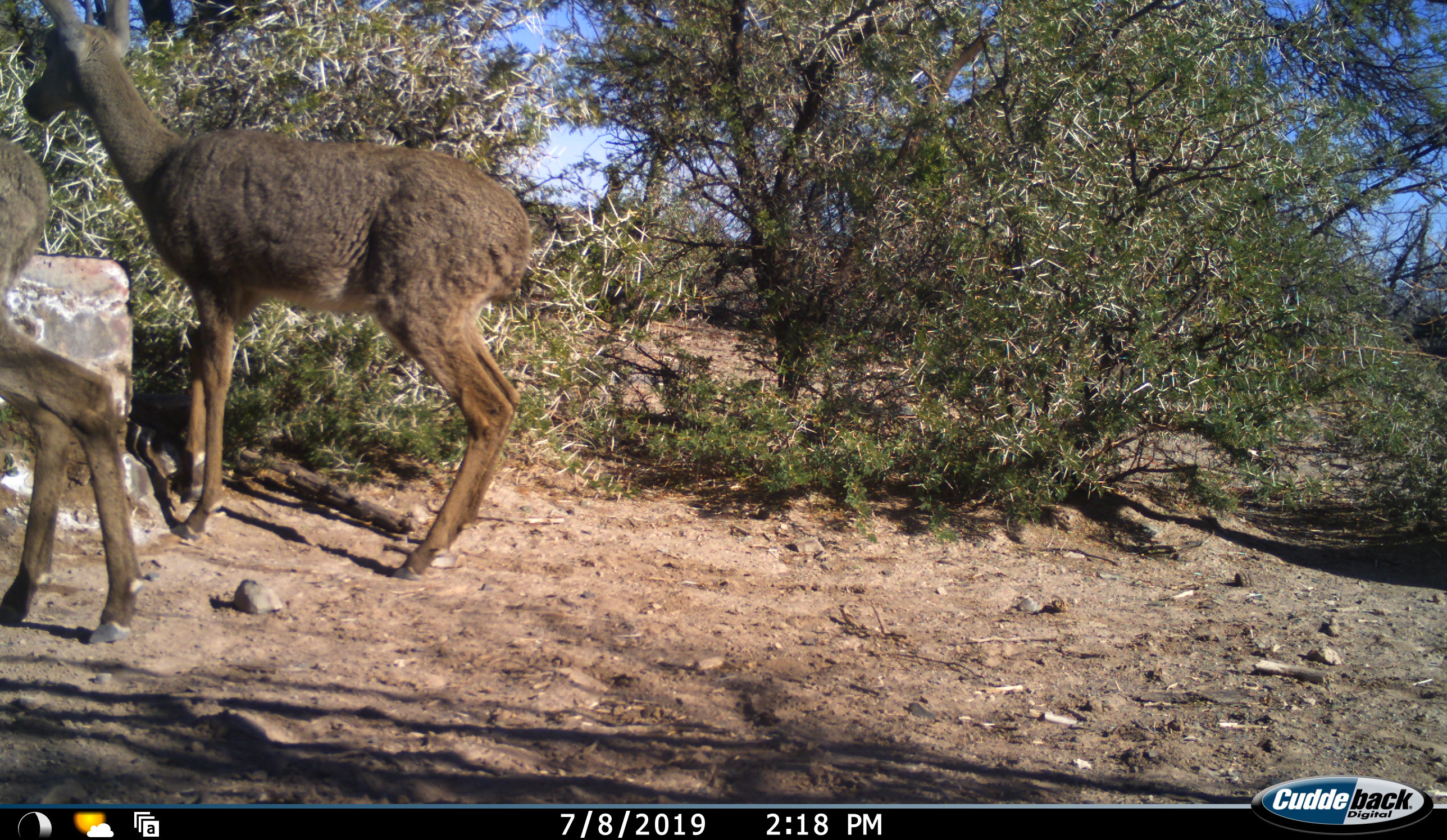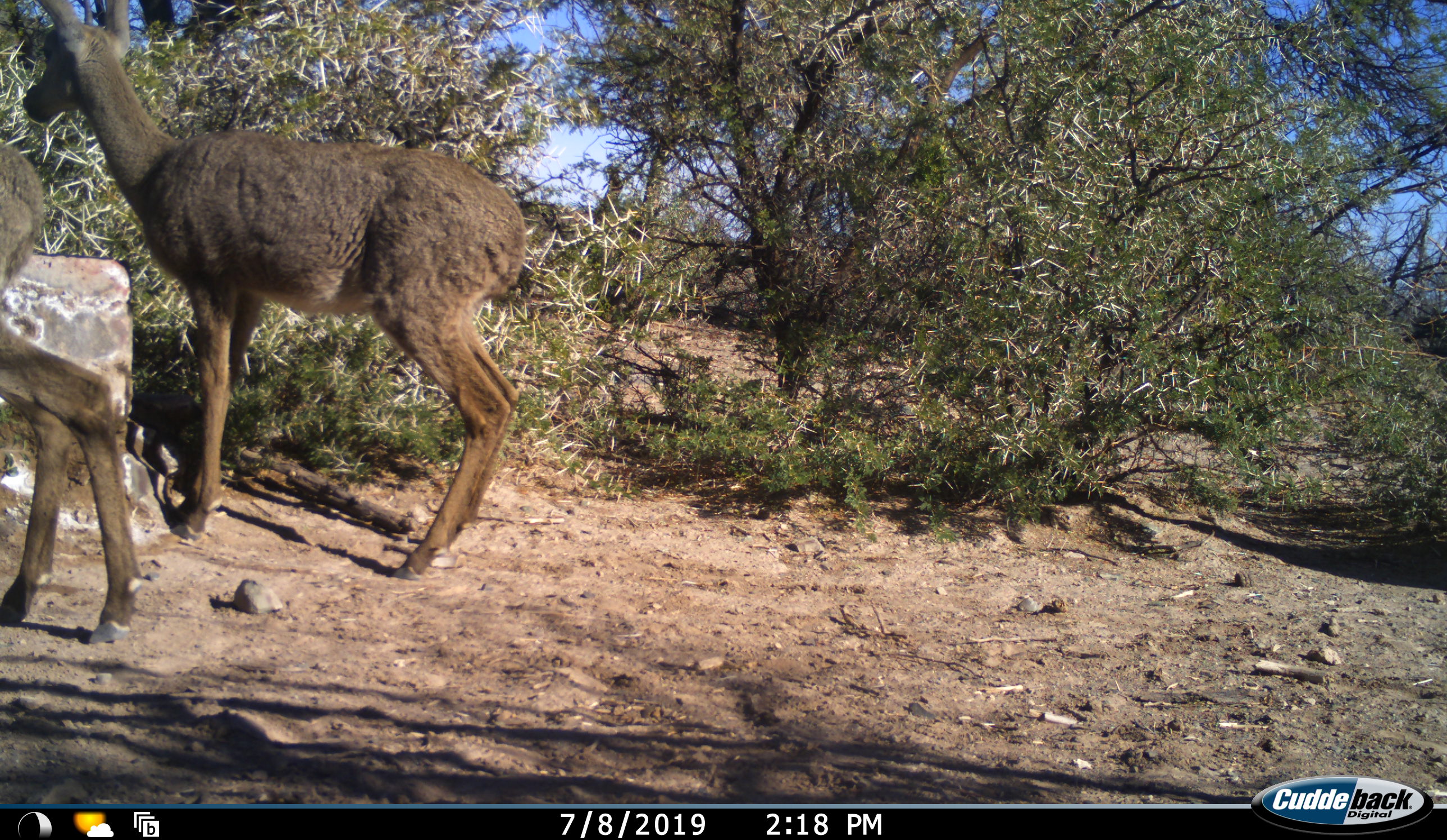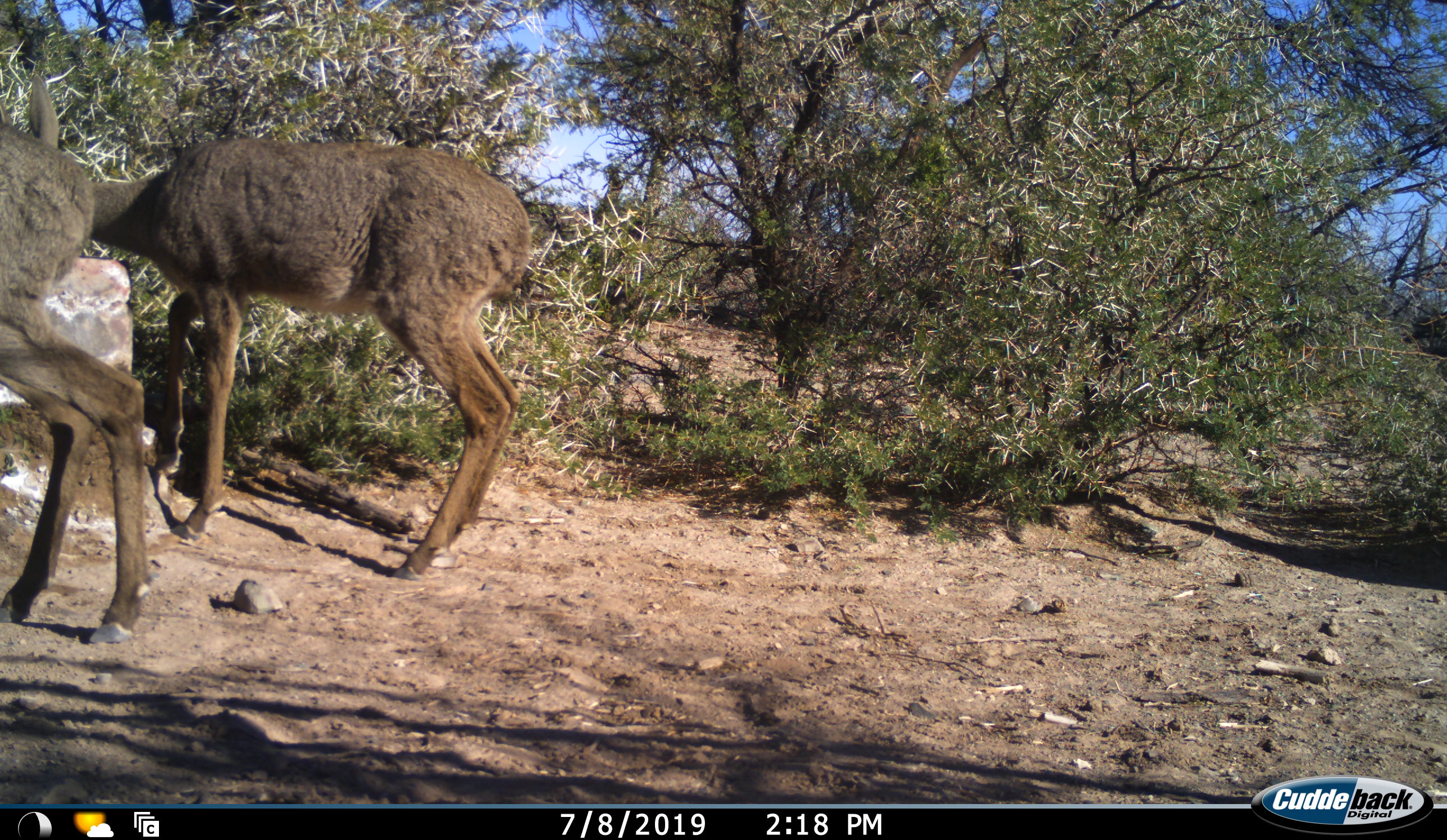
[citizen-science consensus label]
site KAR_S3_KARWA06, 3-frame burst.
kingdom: Animalia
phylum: Chordata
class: Mammalia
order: Artiodactyla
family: Bovidae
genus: Pelea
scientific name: Pelea capreolus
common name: grey rhebok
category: rhebokgrey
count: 2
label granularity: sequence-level